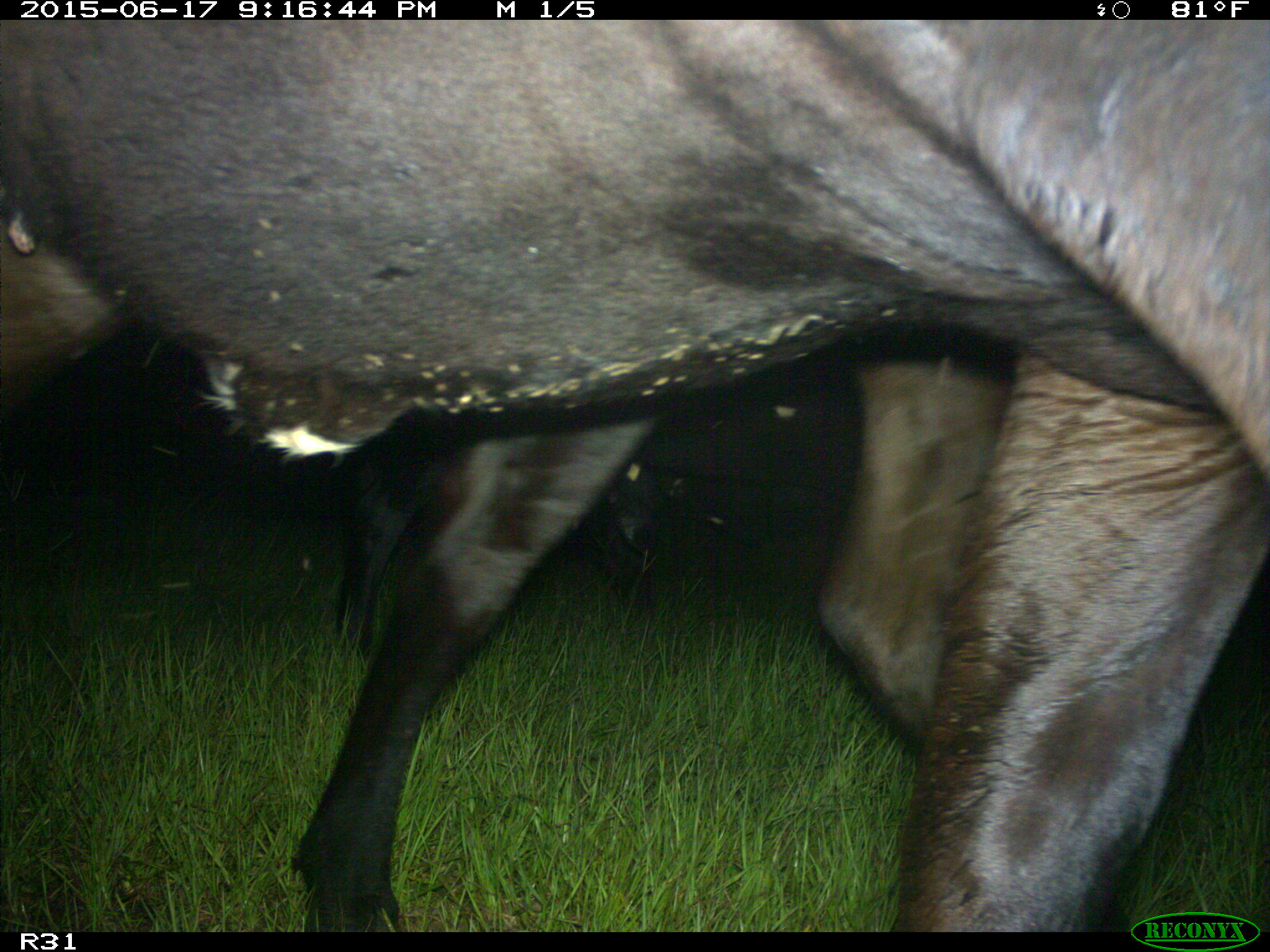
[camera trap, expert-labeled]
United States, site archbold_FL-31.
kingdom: Animalia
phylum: Chordata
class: Mammalia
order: Artiodactyla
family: Bovidae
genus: Bos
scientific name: Bos taurus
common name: domestic cow